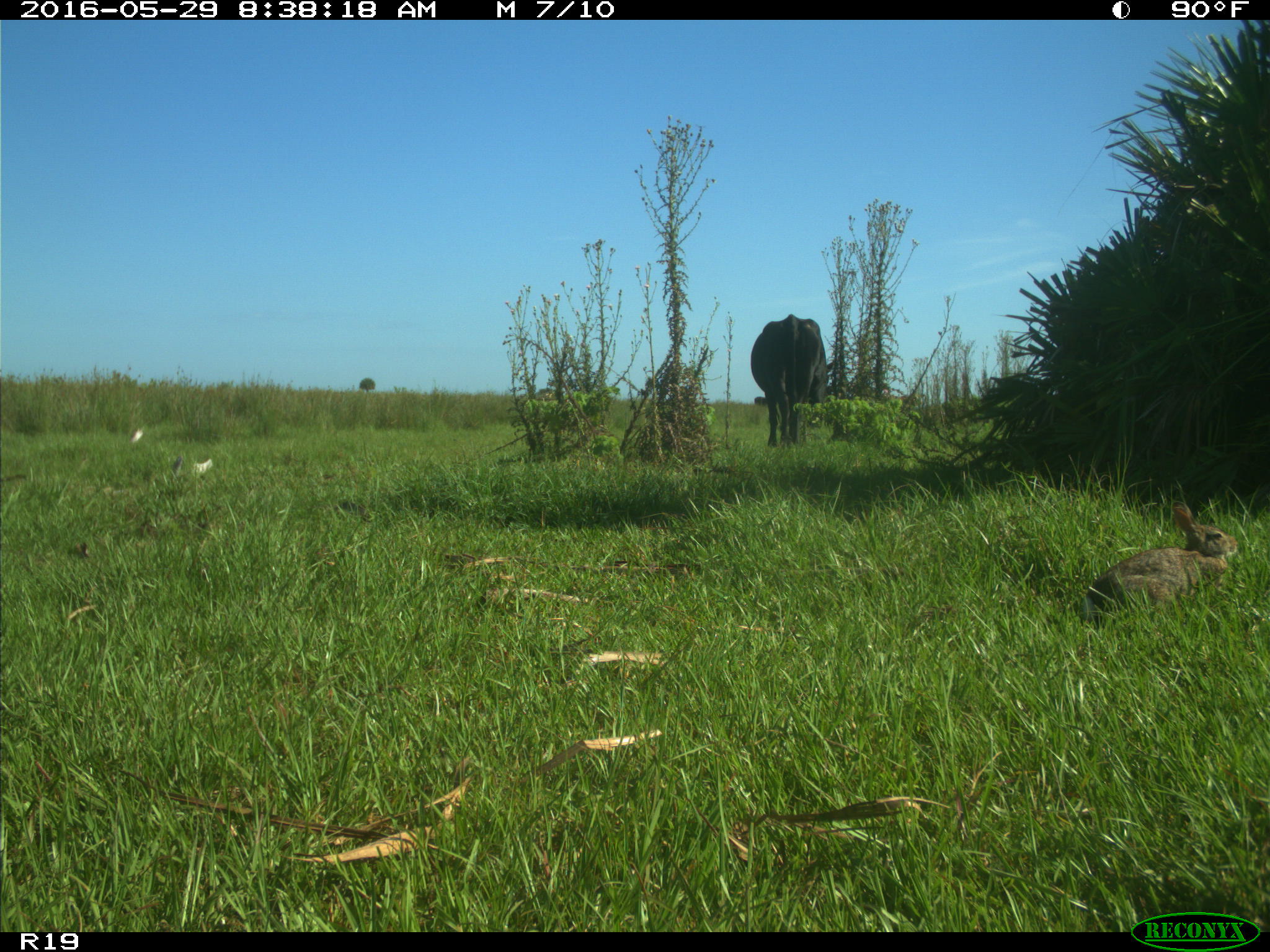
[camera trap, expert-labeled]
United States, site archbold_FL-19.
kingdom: Animalia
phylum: Chordata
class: Mammalia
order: Artiodactyla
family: Bovidae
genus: Bos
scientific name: Bos taurus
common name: domestic cow